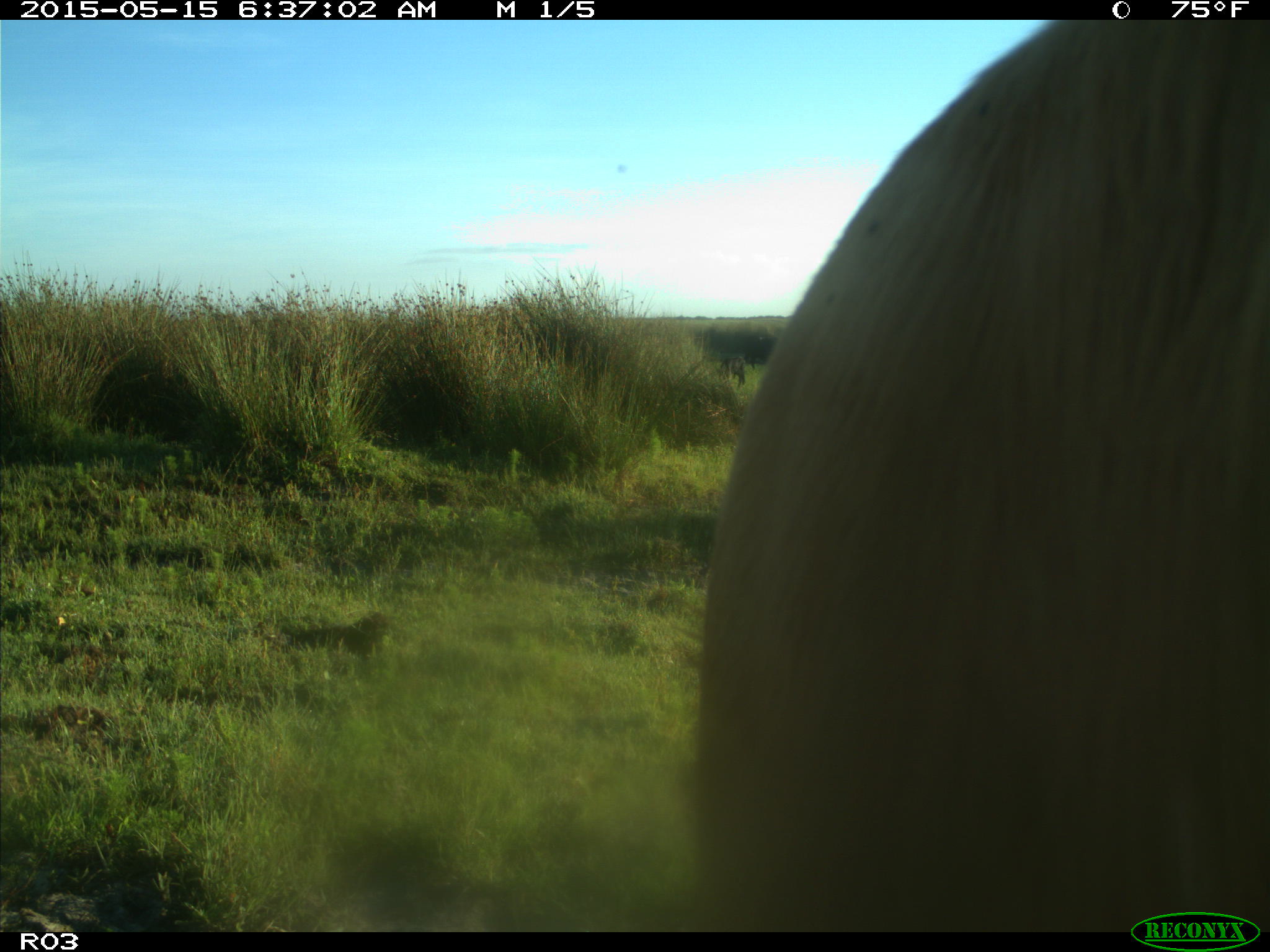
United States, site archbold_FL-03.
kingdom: Animalia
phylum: Chordata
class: Mammalia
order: Artiodactyla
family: Bovidae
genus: Bos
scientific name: Bos taurus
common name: domestic cow